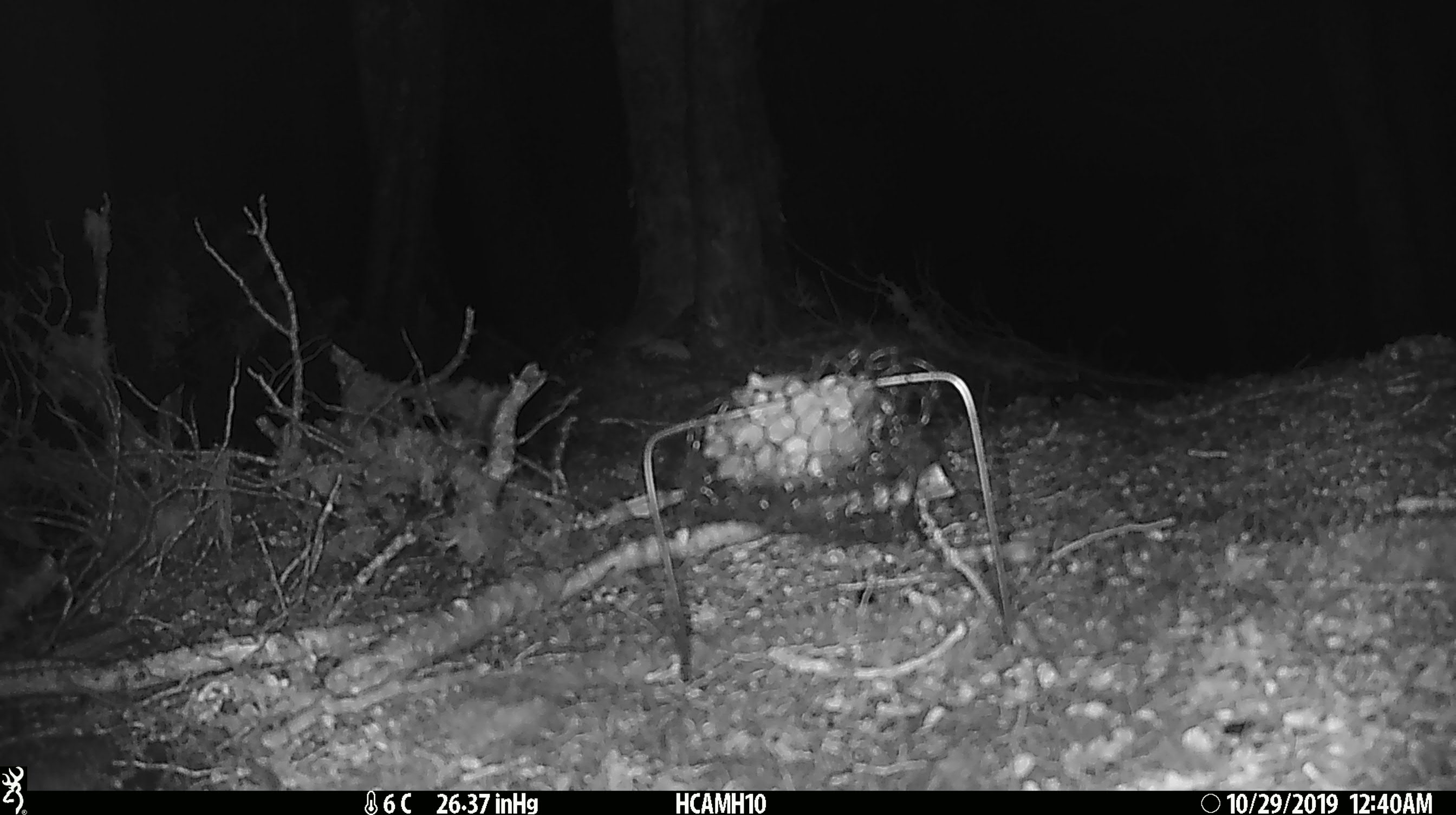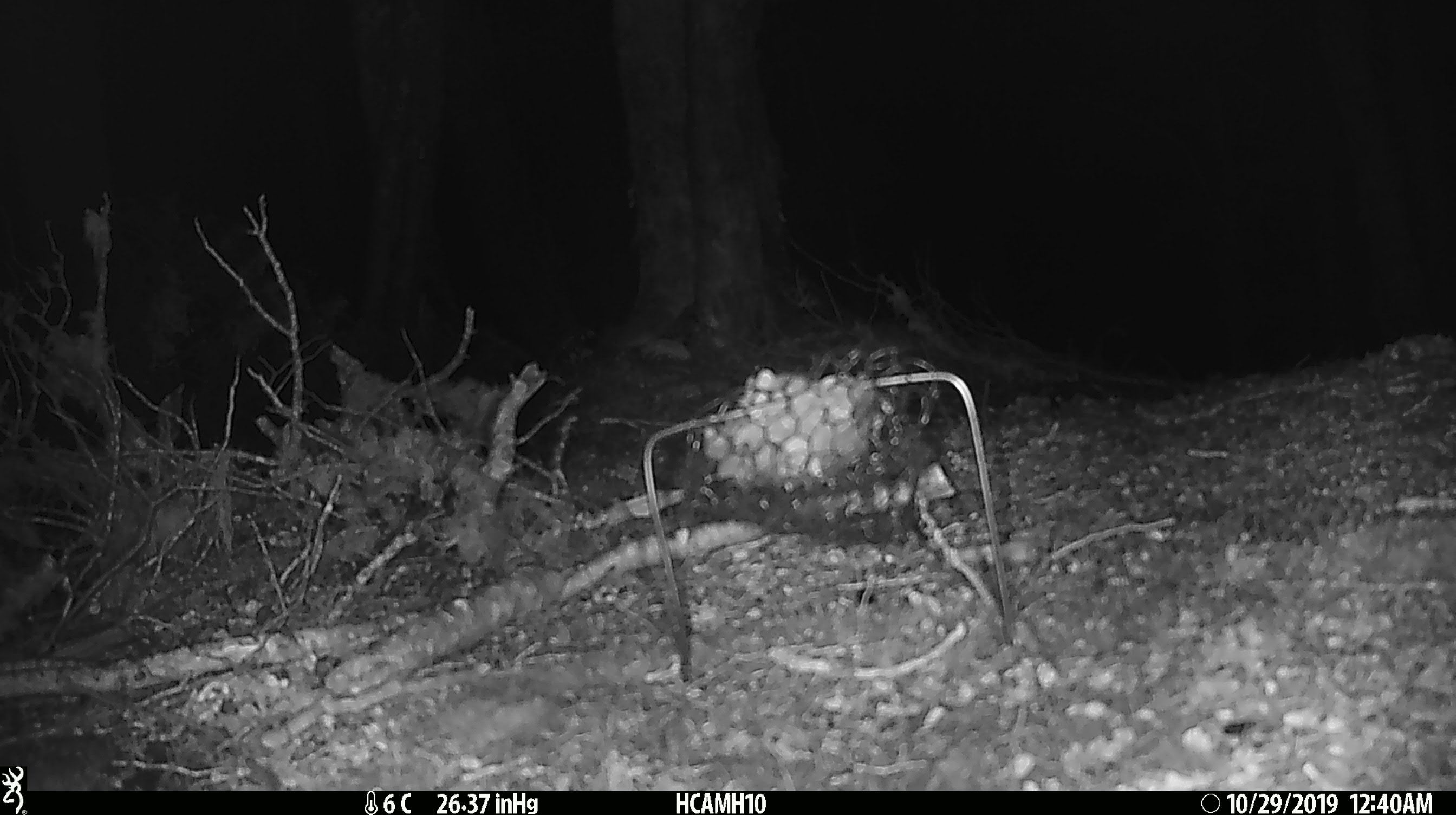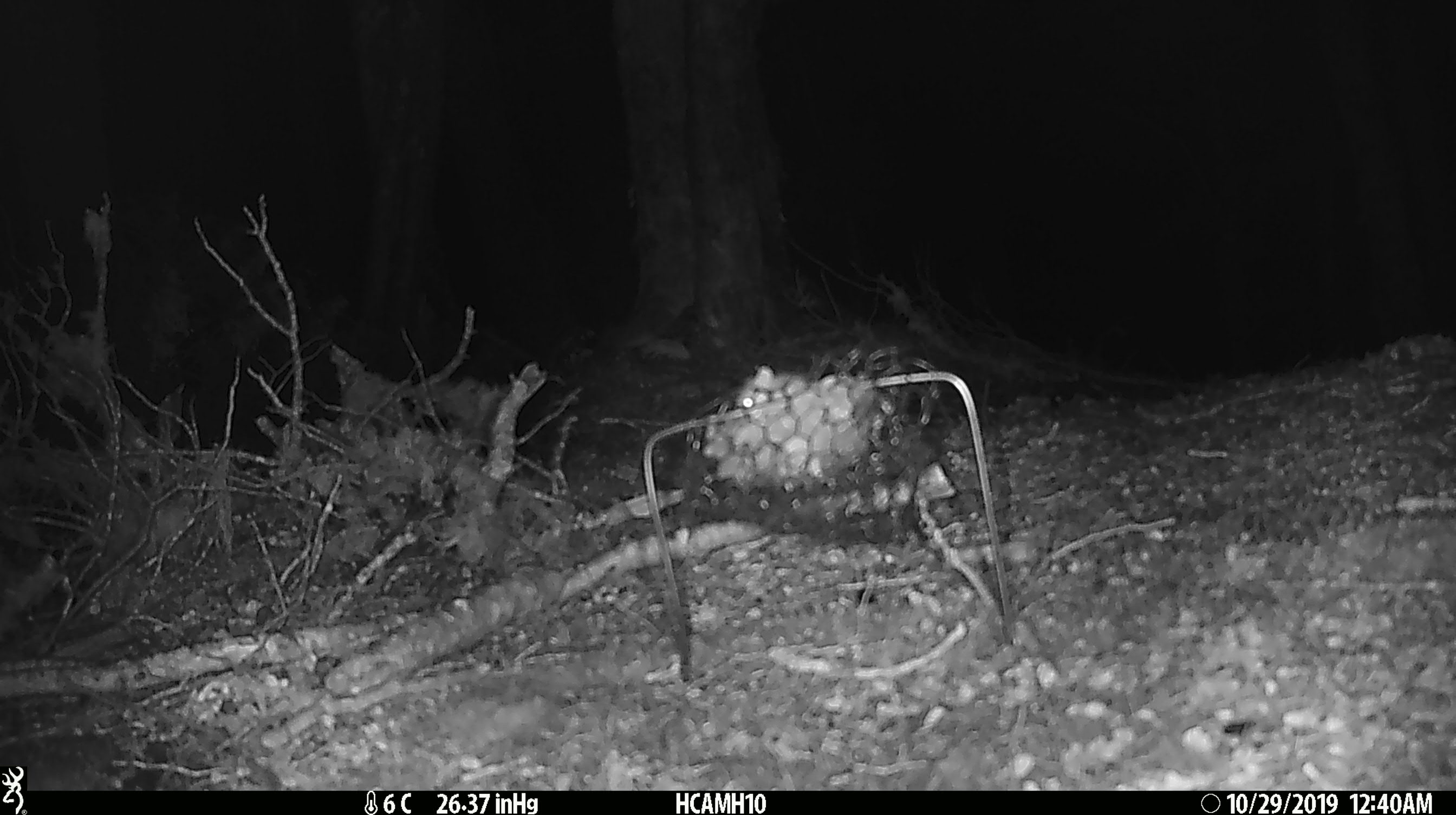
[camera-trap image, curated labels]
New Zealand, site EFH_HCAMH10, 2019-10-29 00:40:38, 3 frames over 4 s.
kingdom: Animalia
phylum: Chordata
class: Mammalia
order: Rodentia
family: Muridae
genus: Mus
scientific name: Mus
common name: mouse